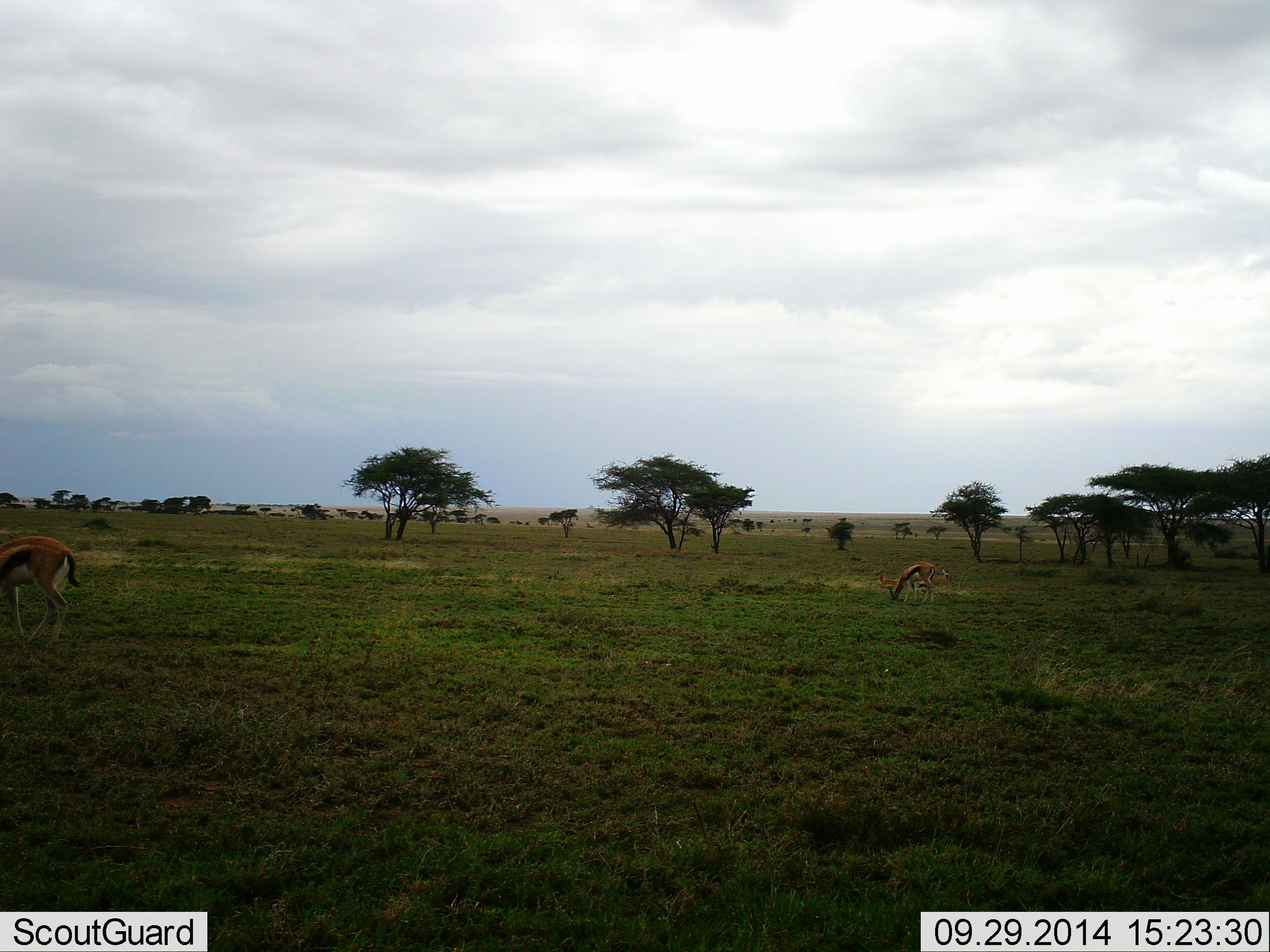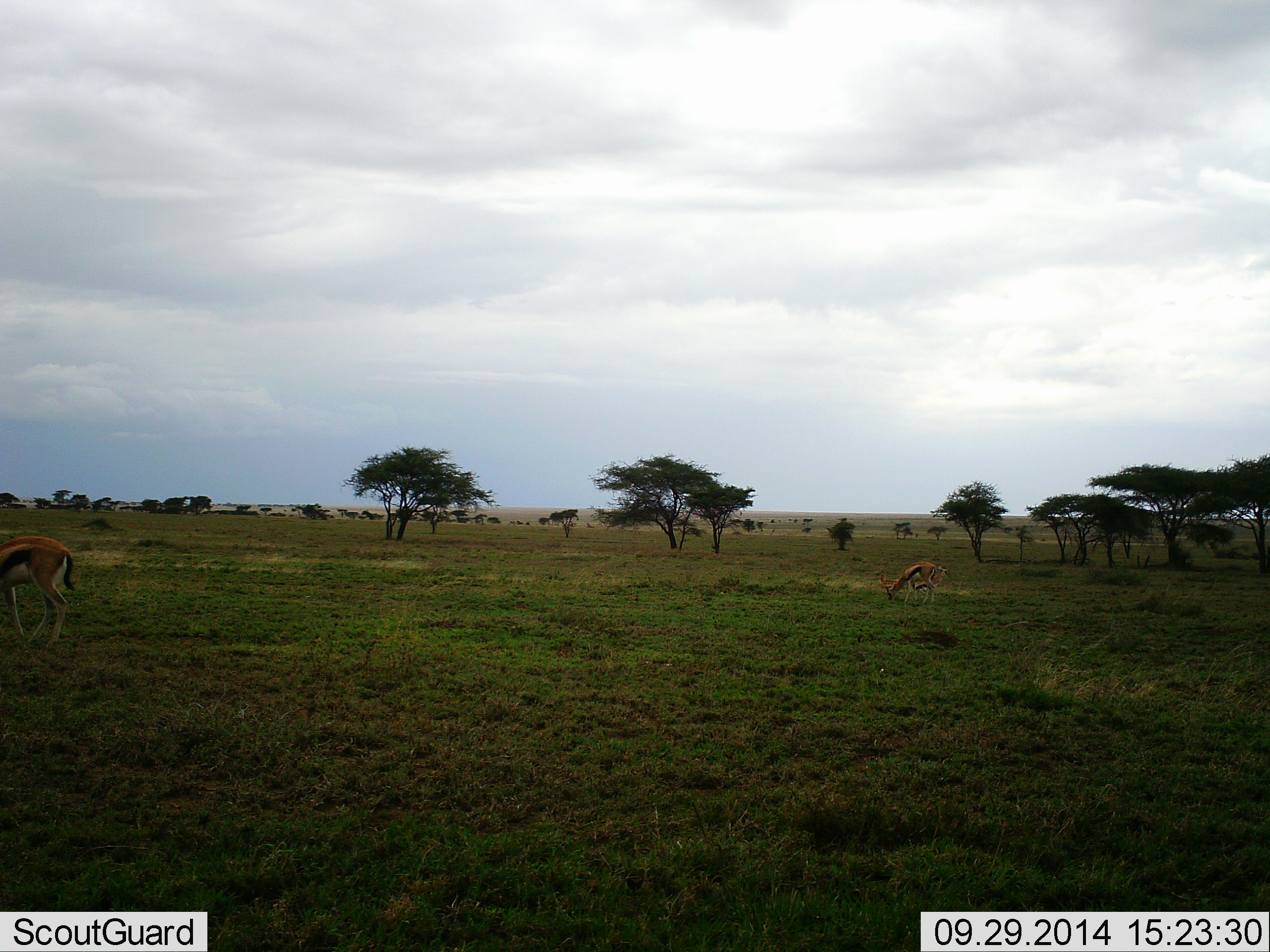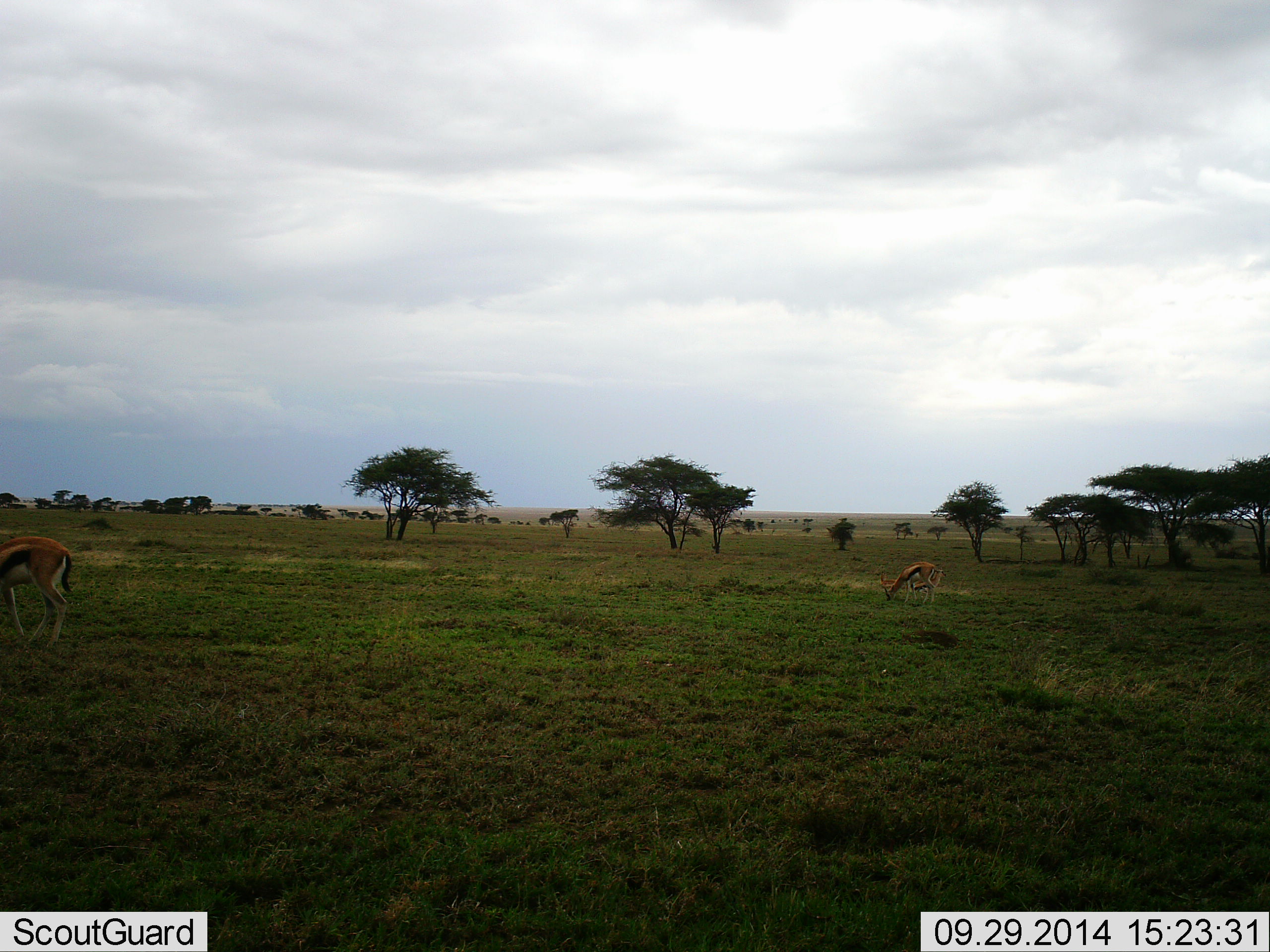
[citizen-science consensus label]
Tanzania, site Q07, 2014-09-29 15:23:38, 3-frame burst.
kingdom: Animalia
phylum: Chordata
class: Mammalia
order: Artiodactyla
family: Bovidae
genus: Eudorcas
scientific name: Eudorcas thomsonii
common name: thomson's gazelle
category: gazellethomsons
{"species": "gazellethomsons (thomson's gazelle) (Eudorcas thomsonii)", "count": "3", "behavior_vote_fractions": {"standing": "40%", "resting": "10%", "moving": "0%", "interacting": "10%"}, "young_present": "30%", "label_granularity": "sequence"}